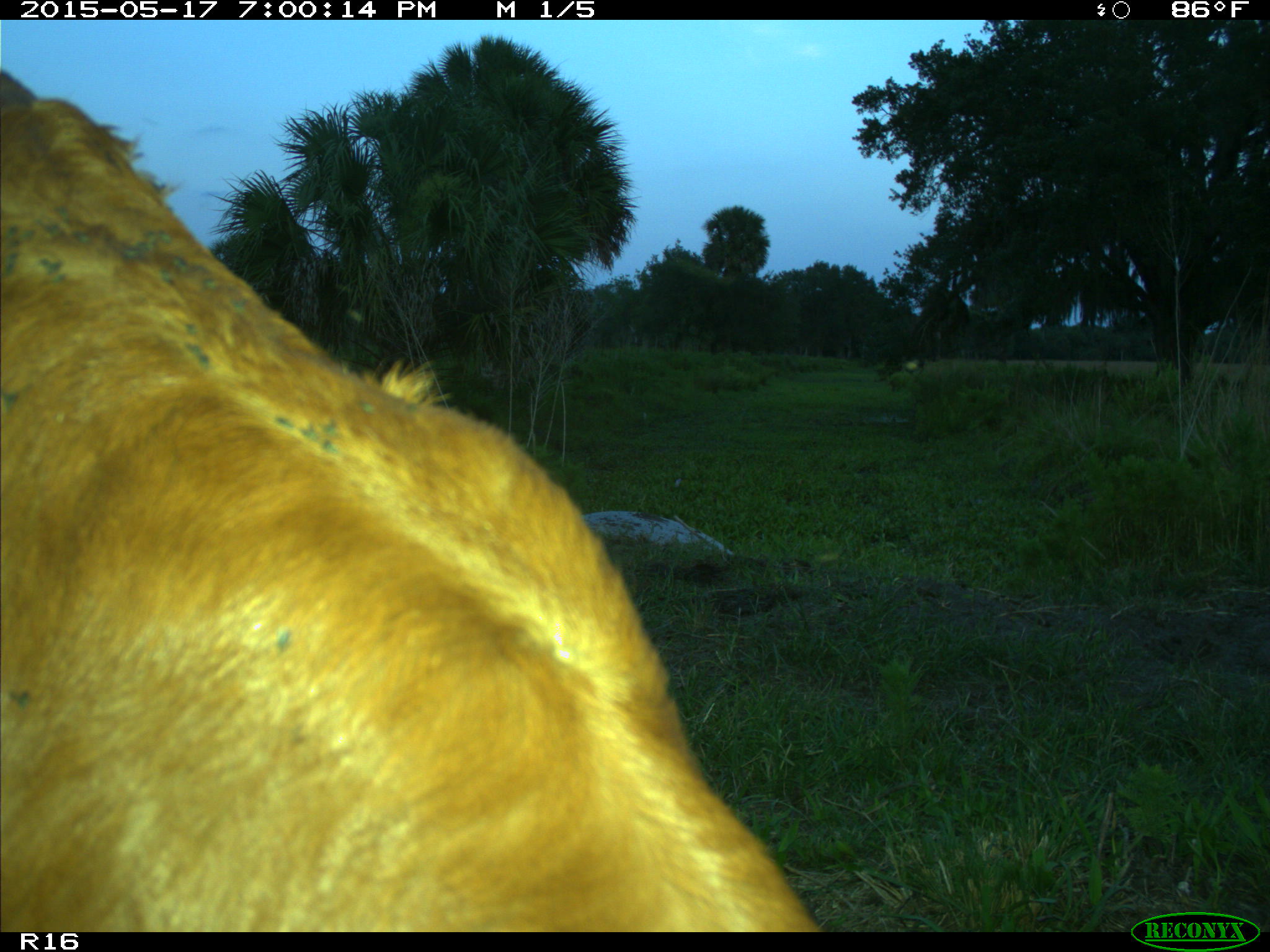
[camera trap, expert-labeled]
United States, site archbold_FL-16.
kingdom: Animalia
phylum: Chordata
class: Mammalia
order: Artiodactyla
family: Bovidae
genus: Bos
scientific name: Bos taurus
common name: domestic cow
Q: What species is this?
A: Bos taurus (domestic cow).